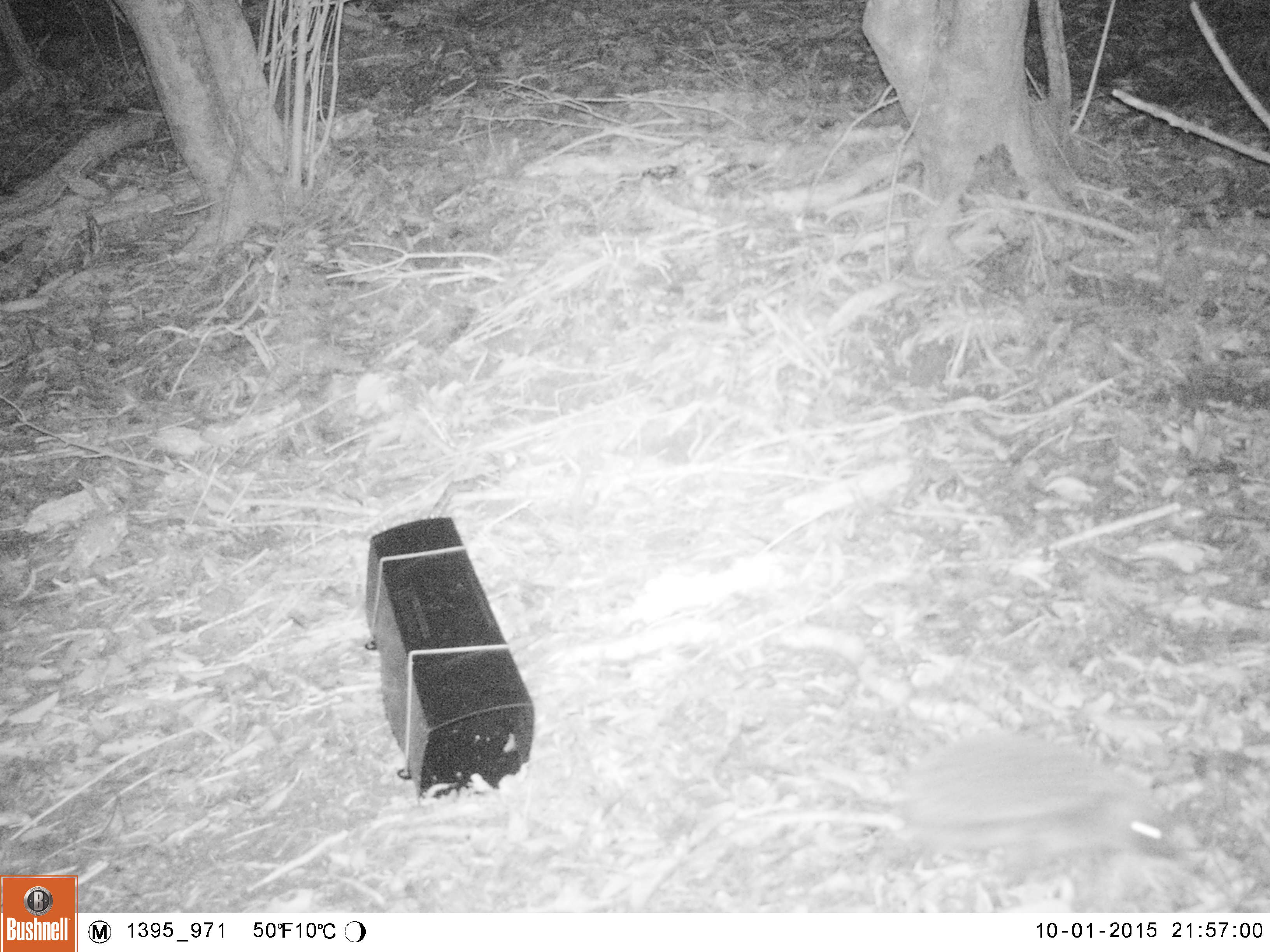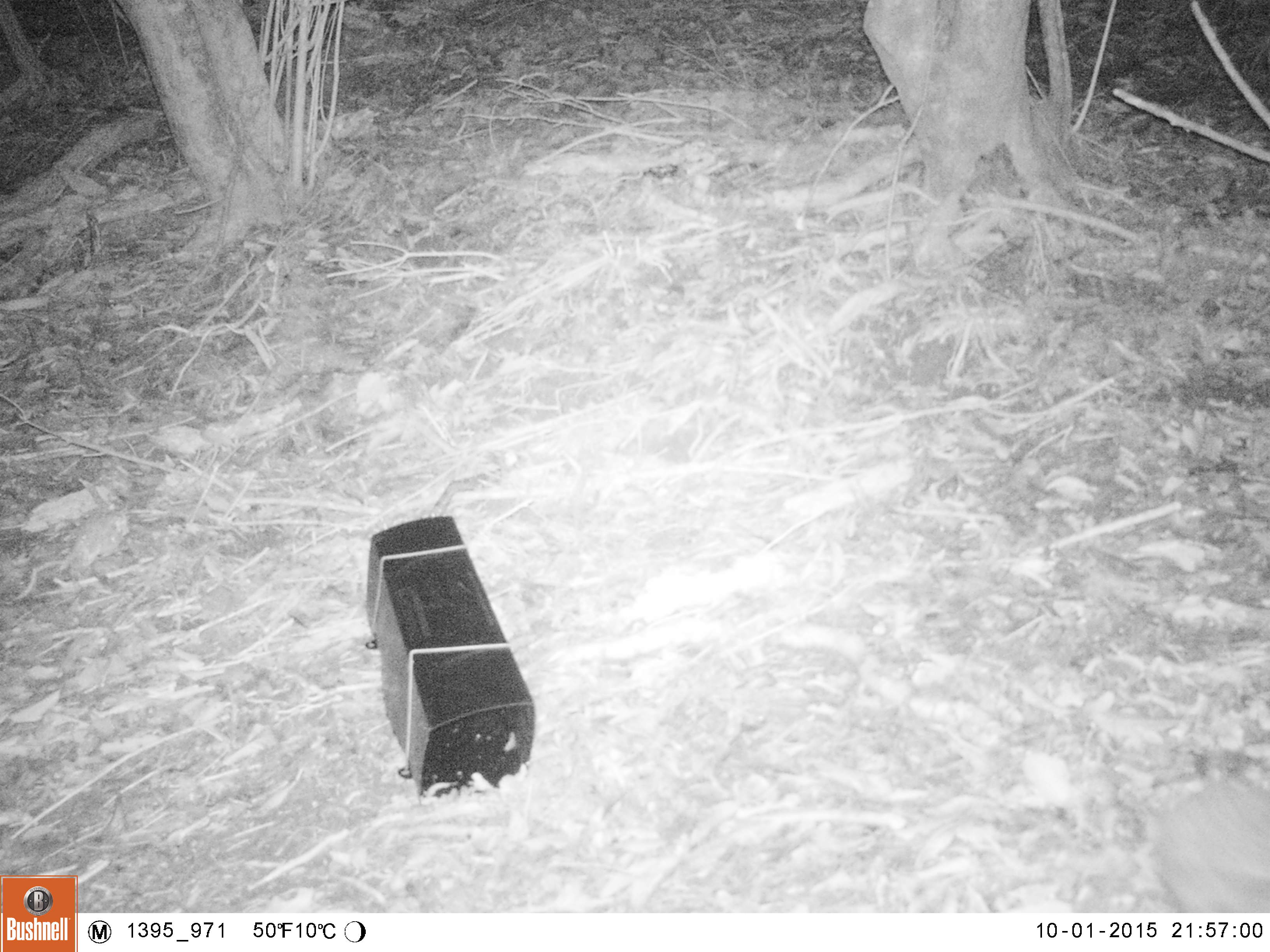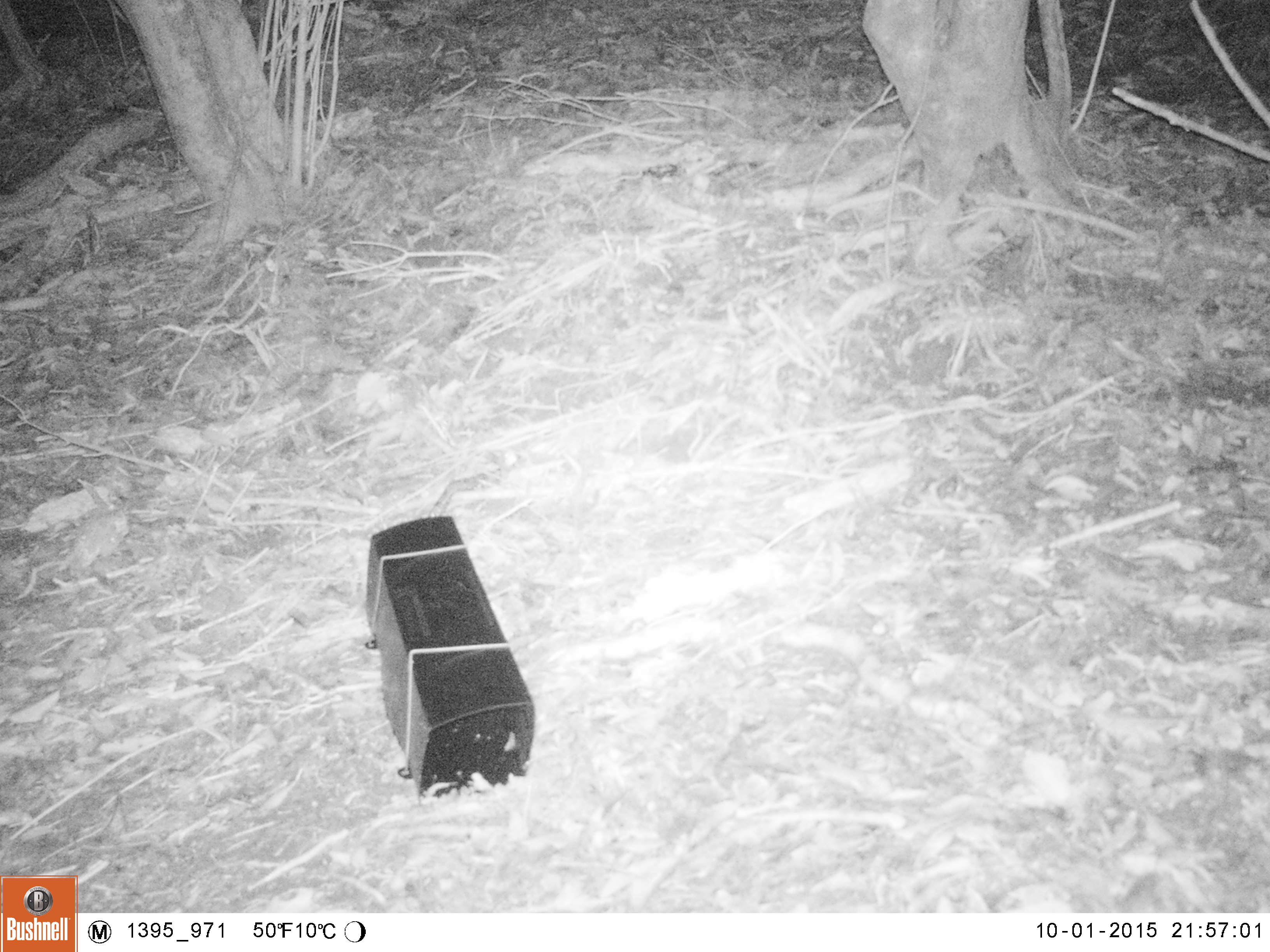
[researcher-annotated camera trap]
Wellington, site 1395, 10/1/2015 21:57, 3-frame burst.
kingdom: Animalia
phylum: Chordata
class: Mammalia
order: Eulipotyphla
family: Erinaceidae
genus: Erinaceus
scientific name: Erinaceus europaeus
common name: hedgehog